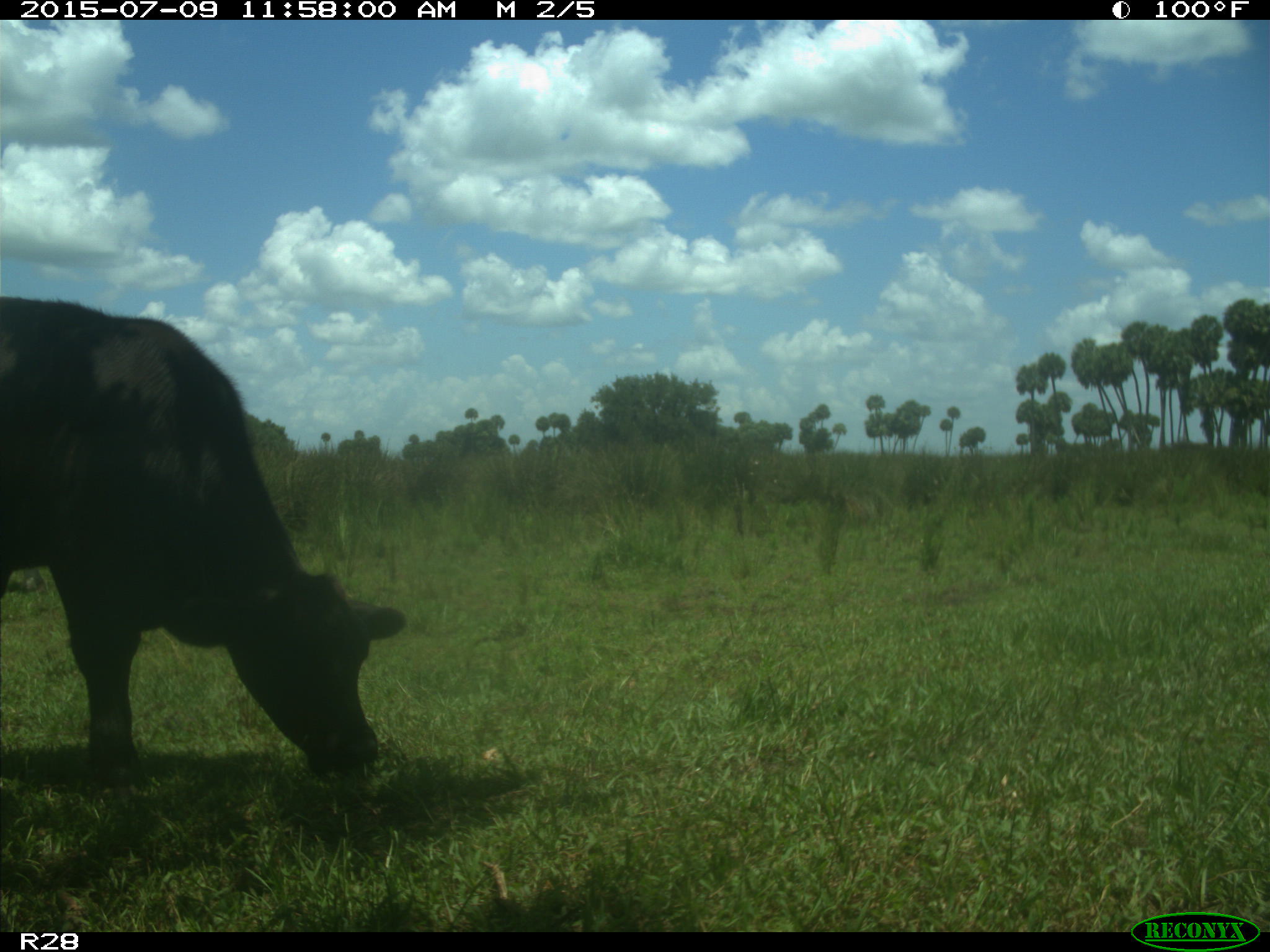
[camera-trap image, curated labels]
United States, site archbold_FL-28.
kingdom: Animalia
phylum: Chordata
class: Mammalia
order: Artiodactyla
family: Bovidae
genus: Bos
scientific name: Bos taurus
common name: domestic cow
Bos taurus (domestic cow).